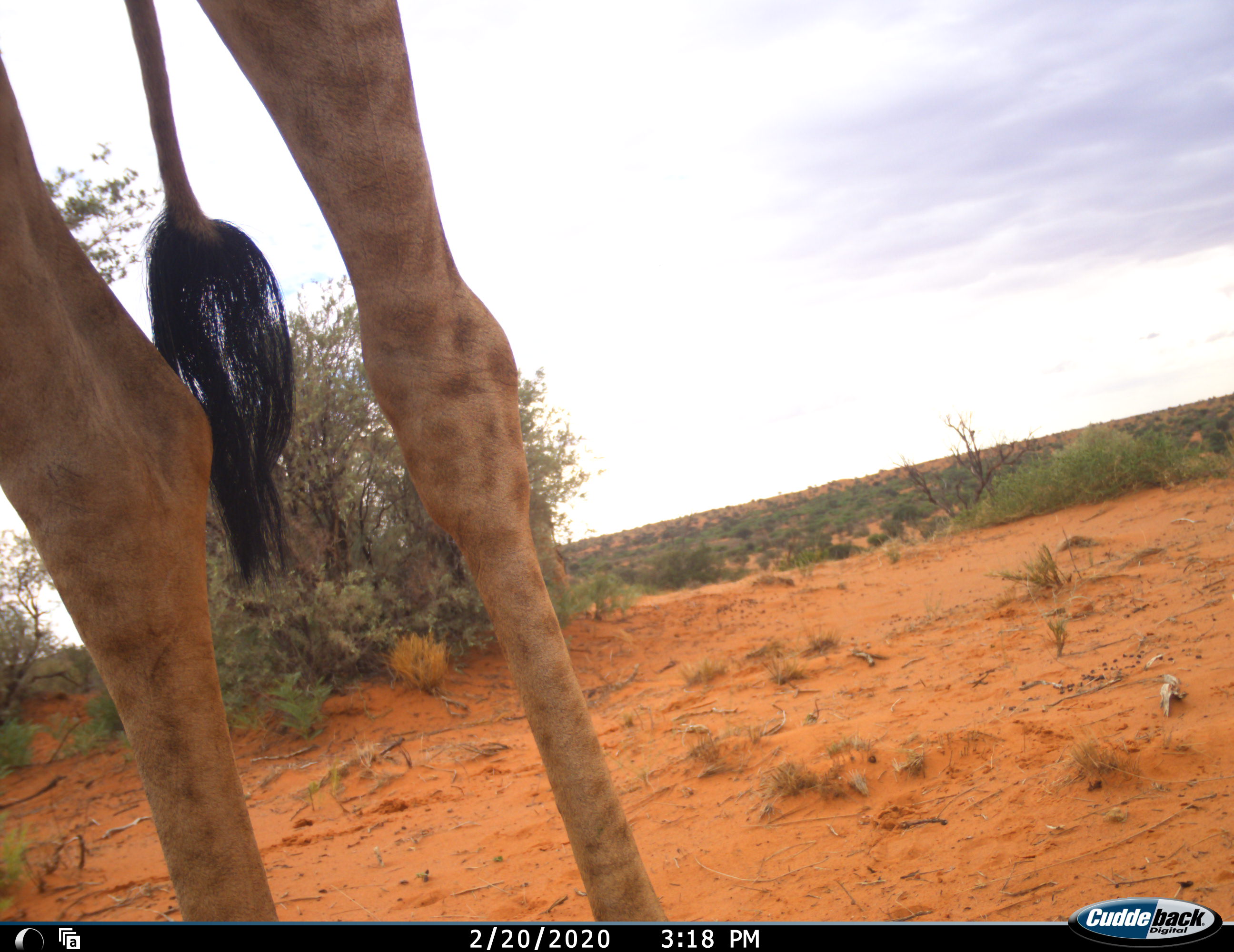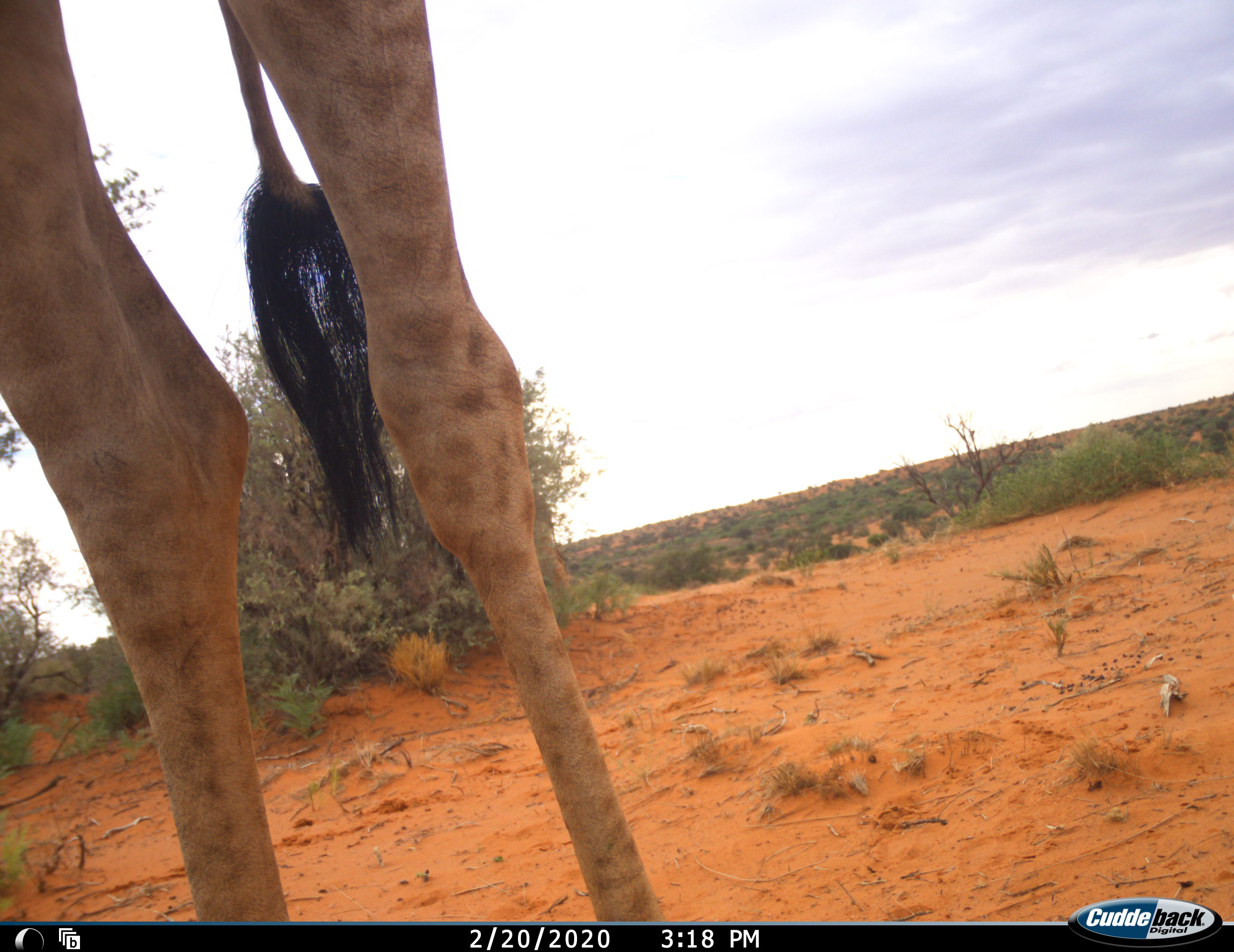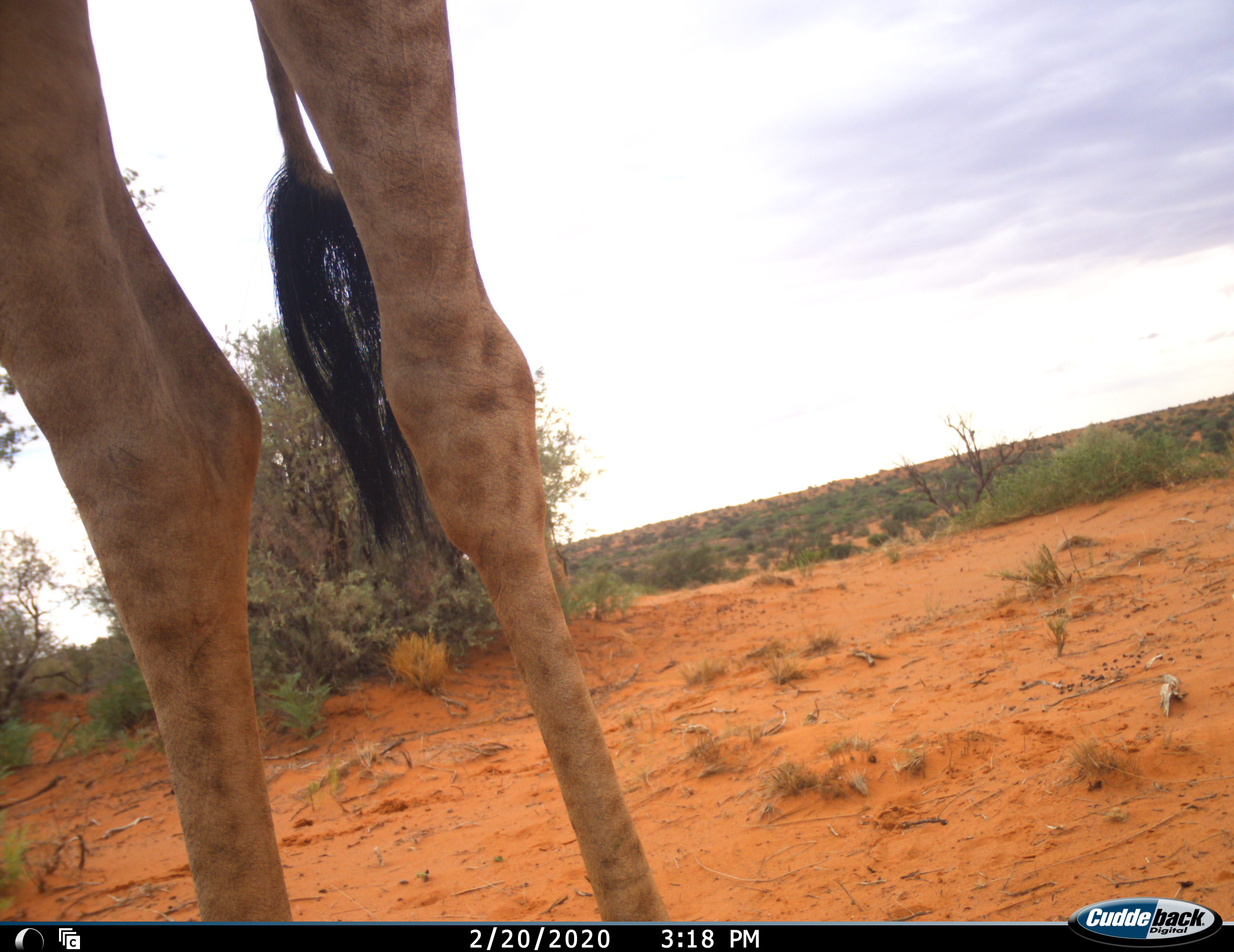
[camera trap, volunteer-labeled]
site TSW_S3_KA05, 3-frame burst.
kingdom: Animalia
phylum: Chordata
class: Mammalia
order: Artiodactyla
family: Giraffidae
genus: Giraffa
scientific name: Giraffa camelopardalis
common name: giraffe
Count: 1.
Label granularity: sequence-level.